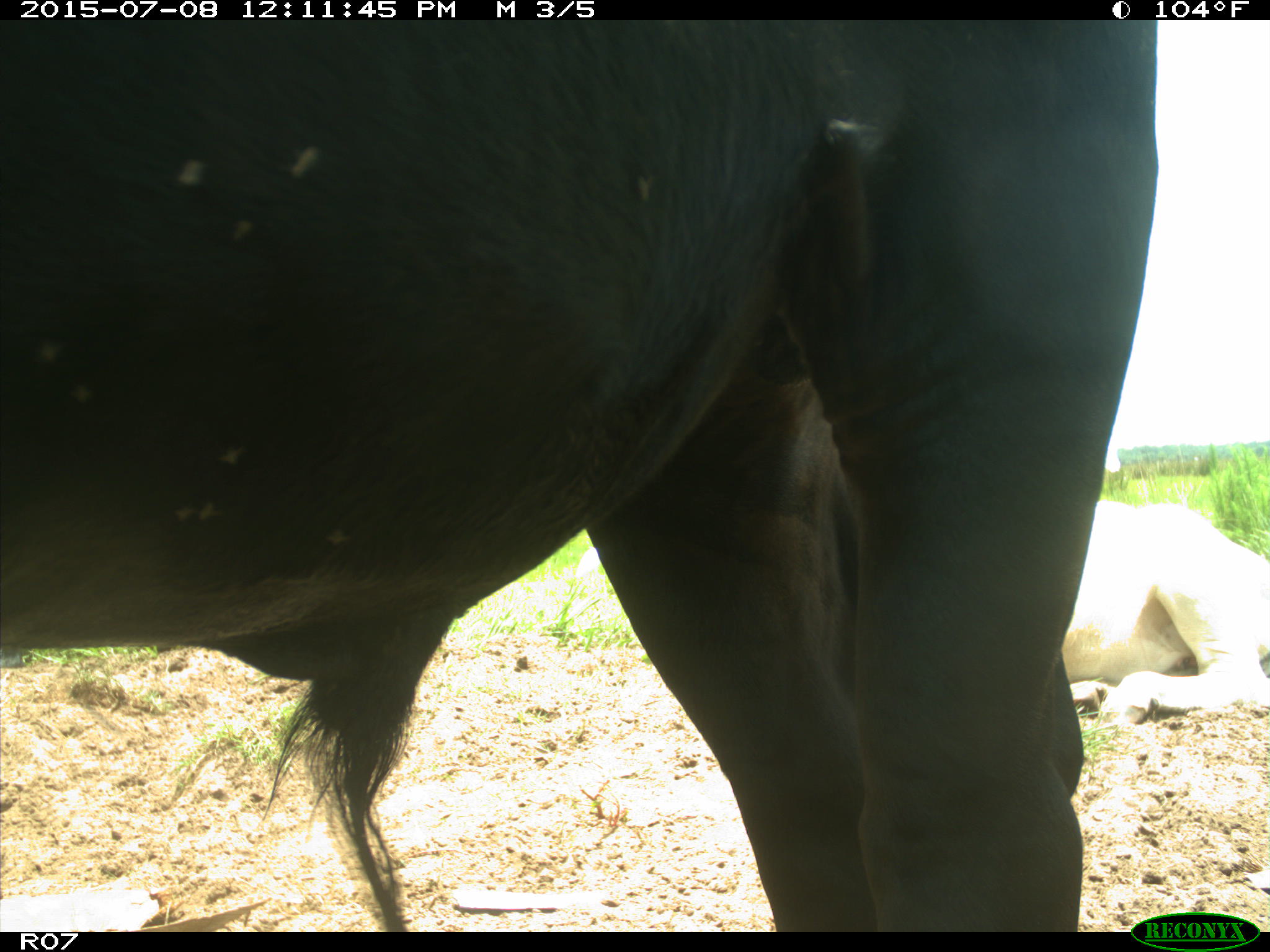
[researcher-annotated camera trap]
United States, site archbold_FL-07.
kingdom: Animalia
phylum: Chordata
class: Mammalia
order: Artiodactyla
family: Bovidae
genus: Bos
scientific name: Bos taurus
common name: domestic cow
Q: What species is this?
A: Bos taurus (domestic cow).